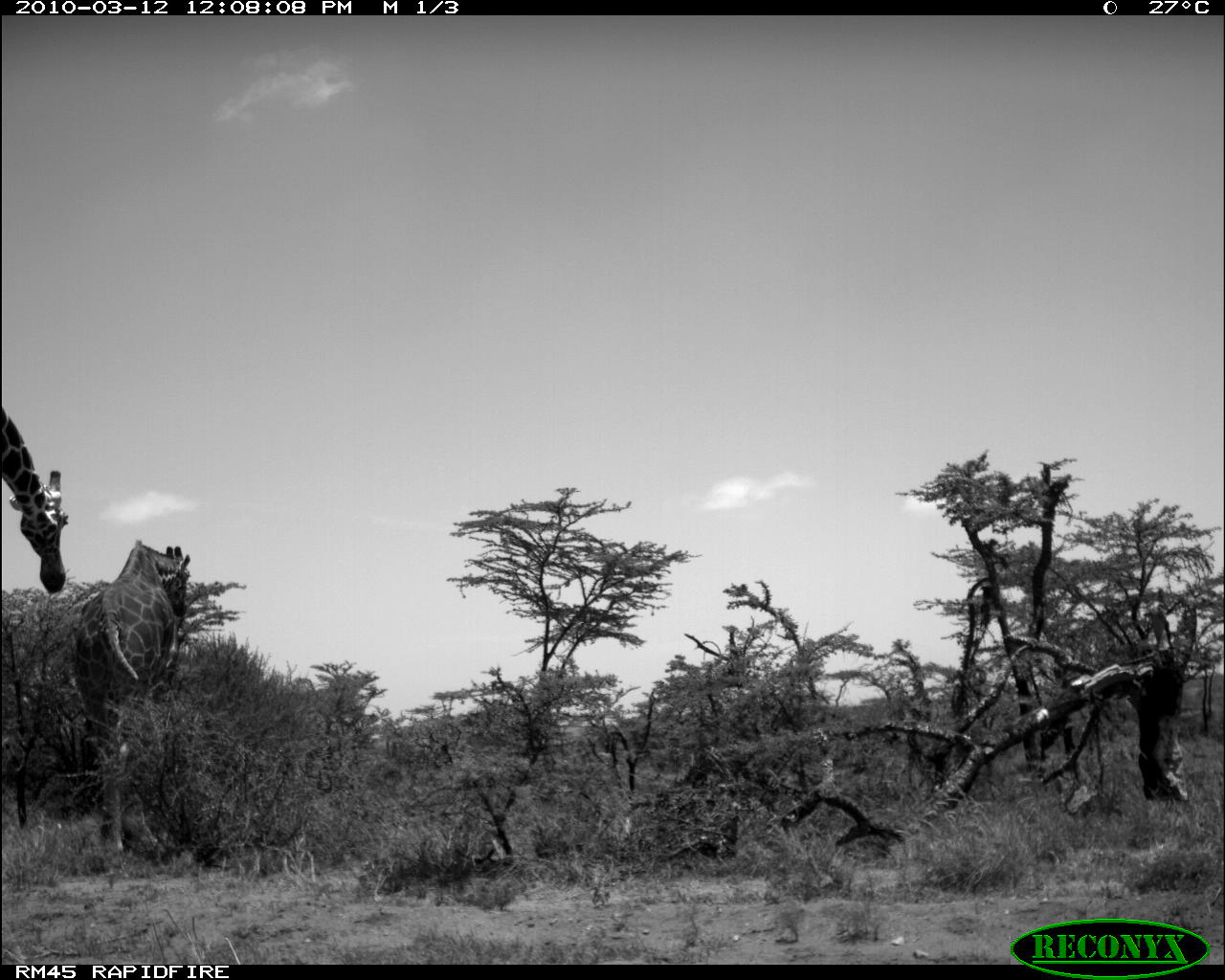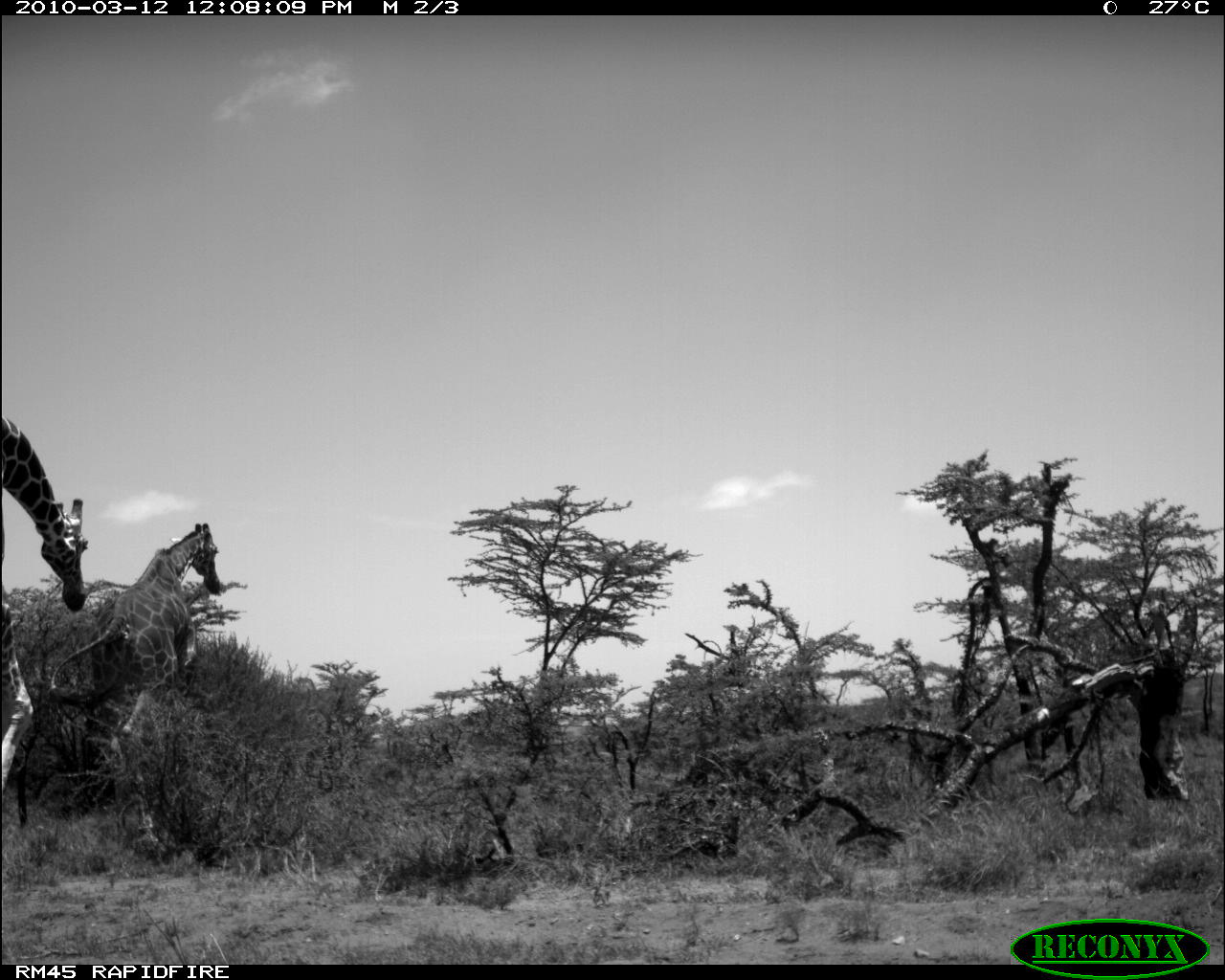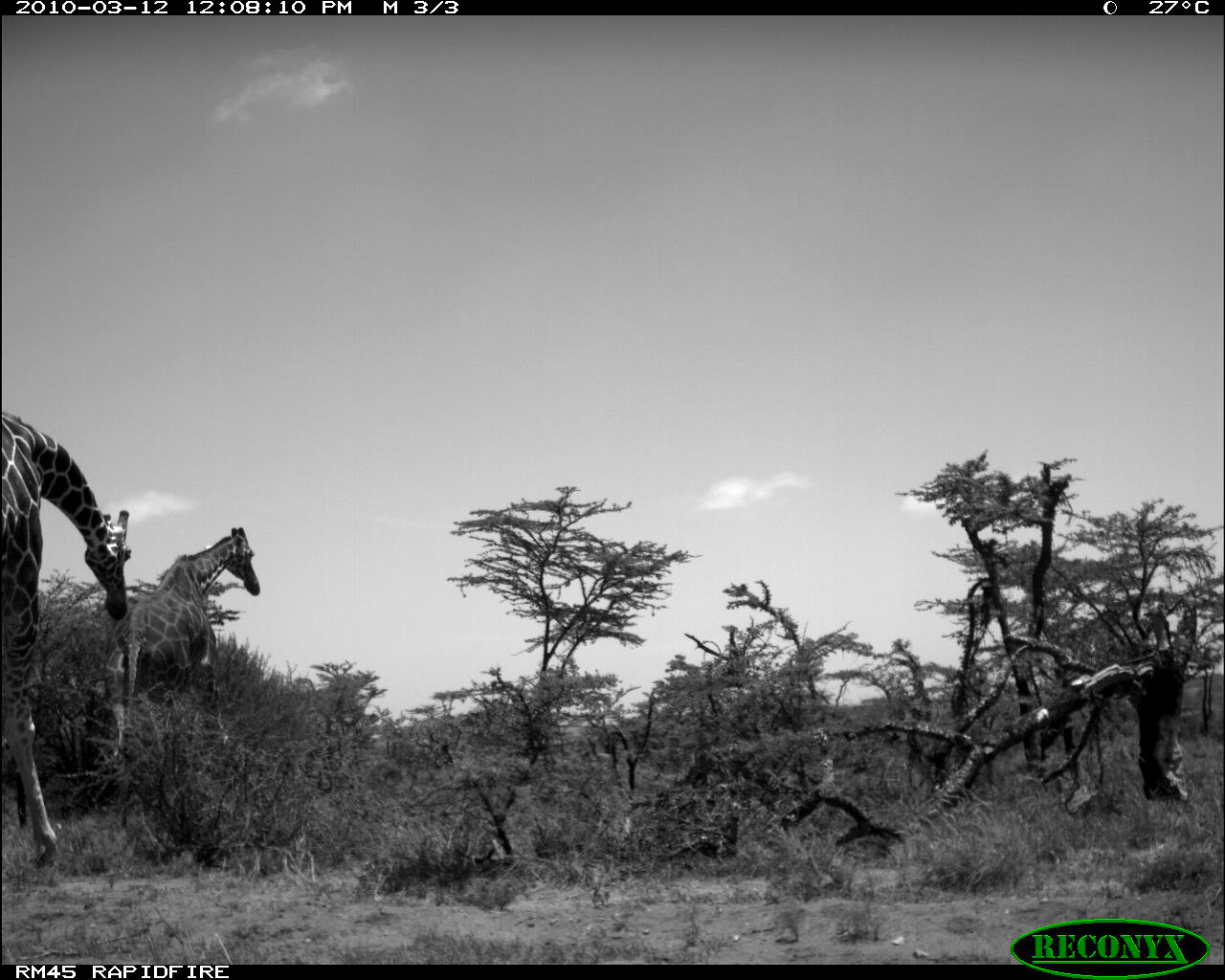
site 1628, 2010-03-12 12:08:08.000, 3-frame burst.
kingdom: Animalia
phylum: Chordata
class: Mammalia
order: Artiodactyla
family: Giraffidae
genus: Giraffa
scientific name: Giraffa camelopardalis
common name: giraffe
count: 2